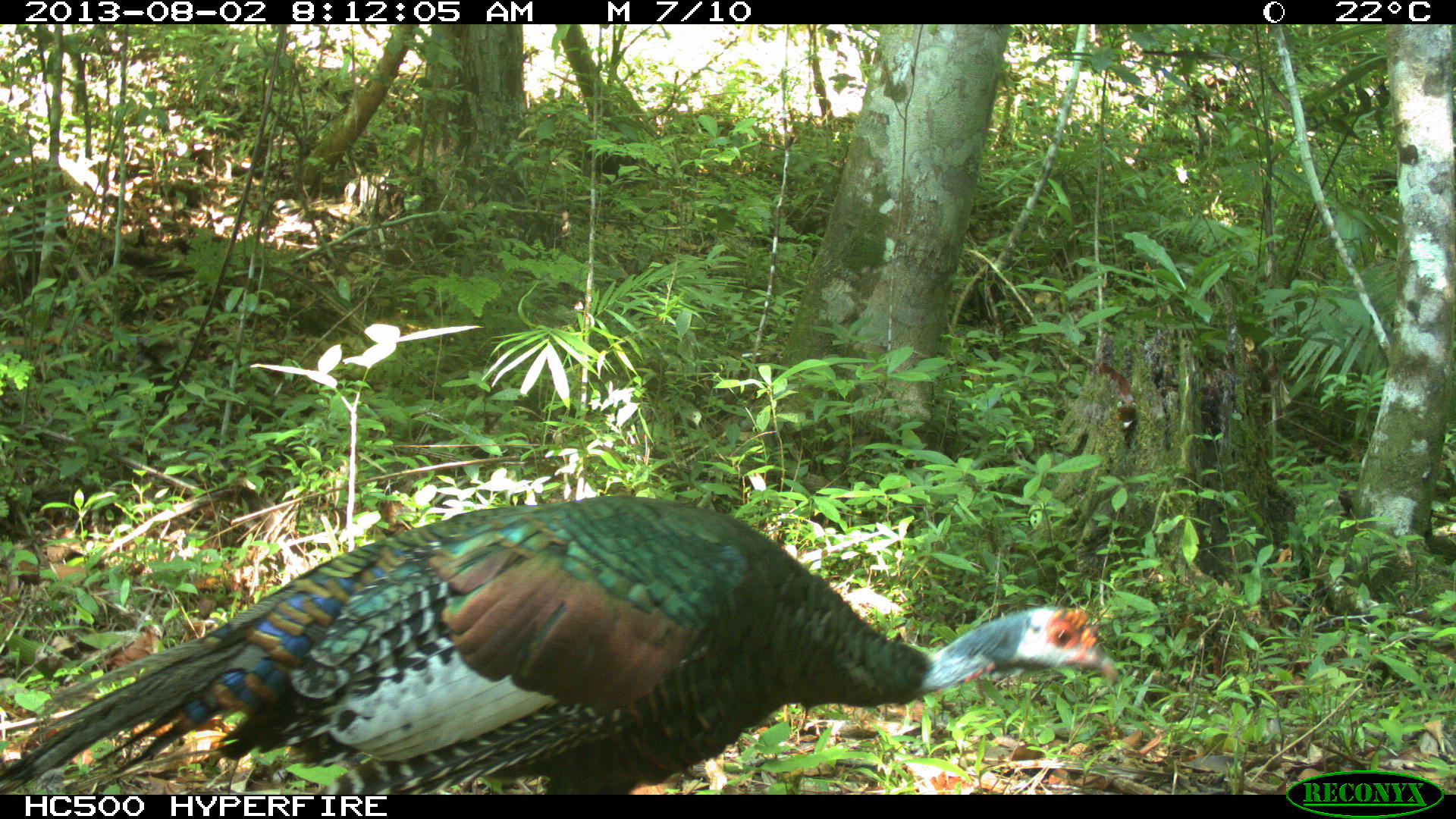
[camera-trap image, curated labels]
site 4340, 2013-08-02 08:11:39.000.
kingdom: Animalia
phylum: Chordata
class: Aves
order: Galliformes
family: Phasianidae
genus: Meleagris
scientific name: Meleagris ocellata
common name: ocellated turkey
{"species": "Meleagris ocellata (ocellated turkey)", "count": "1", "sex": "male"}